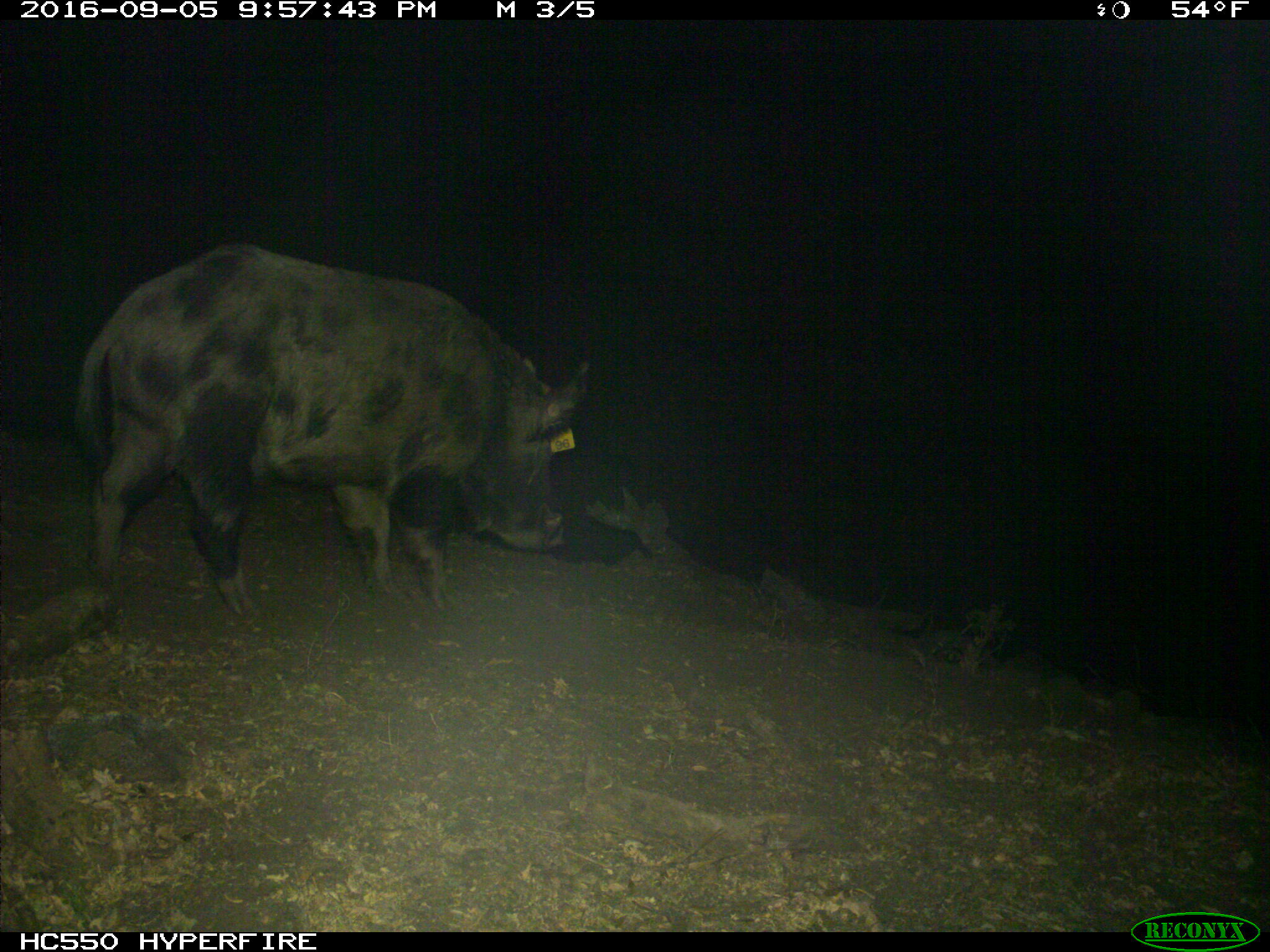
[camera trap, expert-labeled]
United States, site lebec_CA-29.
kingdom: Animalia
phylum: Chordata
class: Mammalia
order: Artiodactyla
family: Suidae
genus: Sus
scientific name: Sus scrofa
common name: wild boar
Sus scrofa (wild boar).